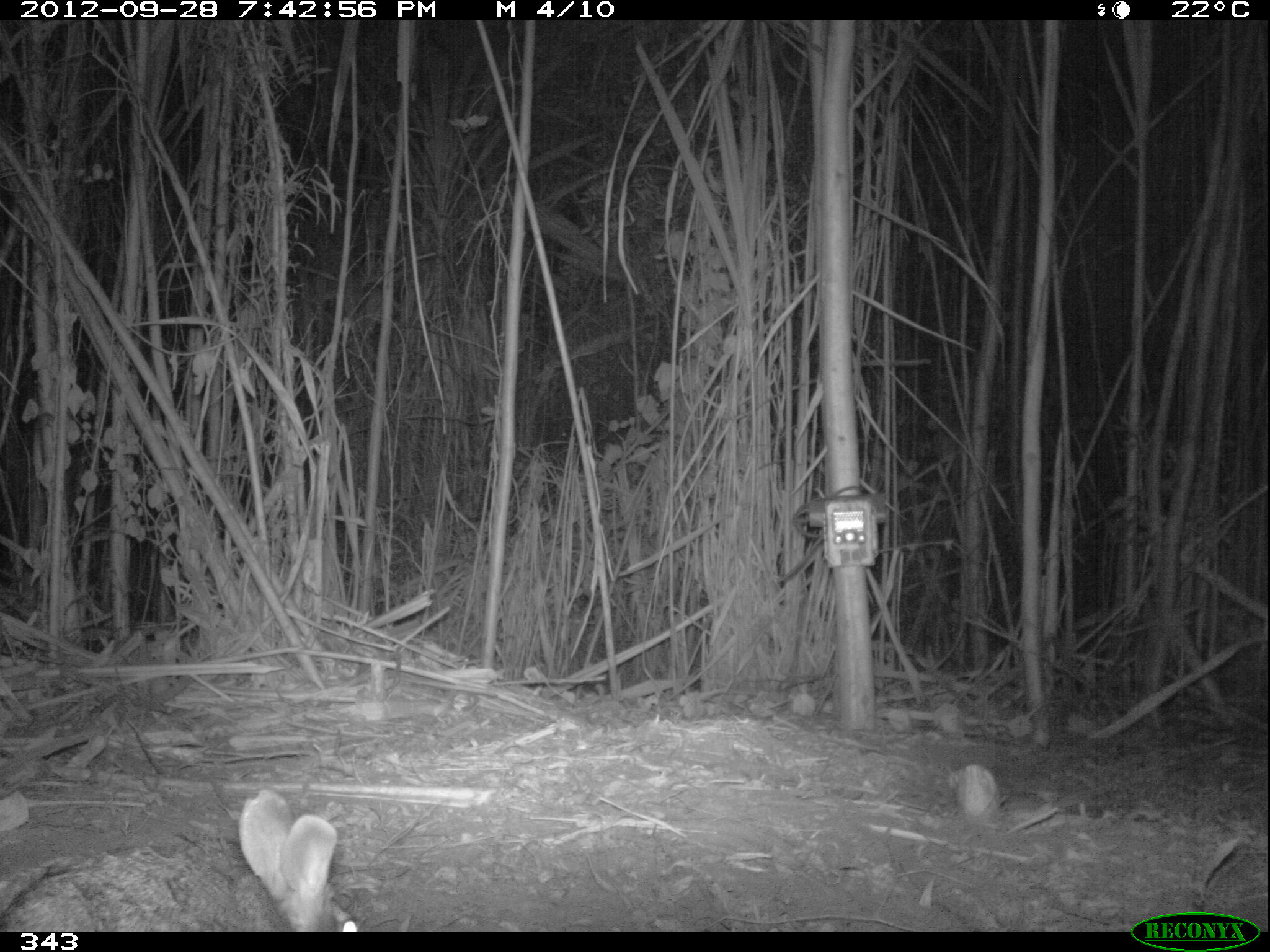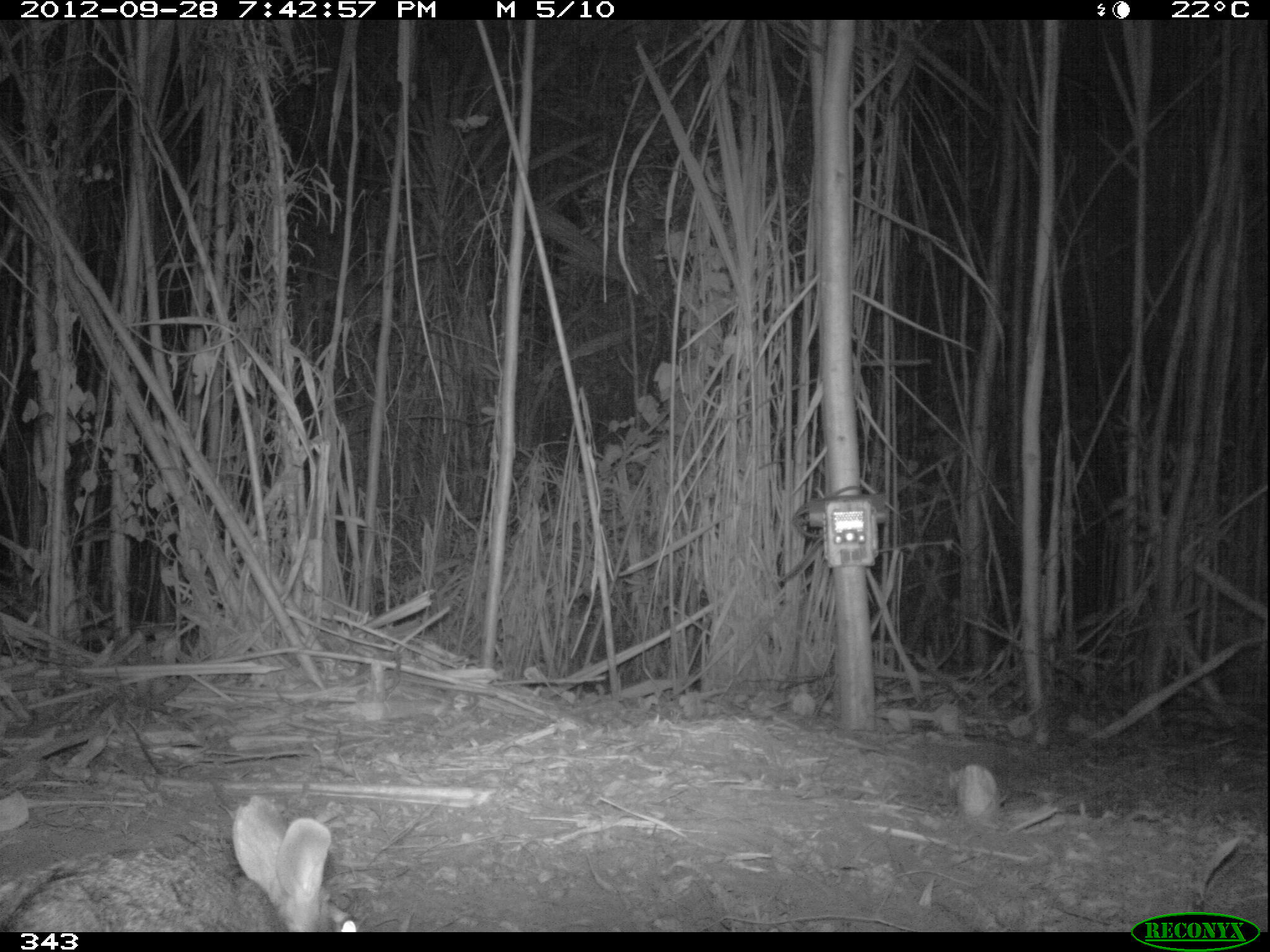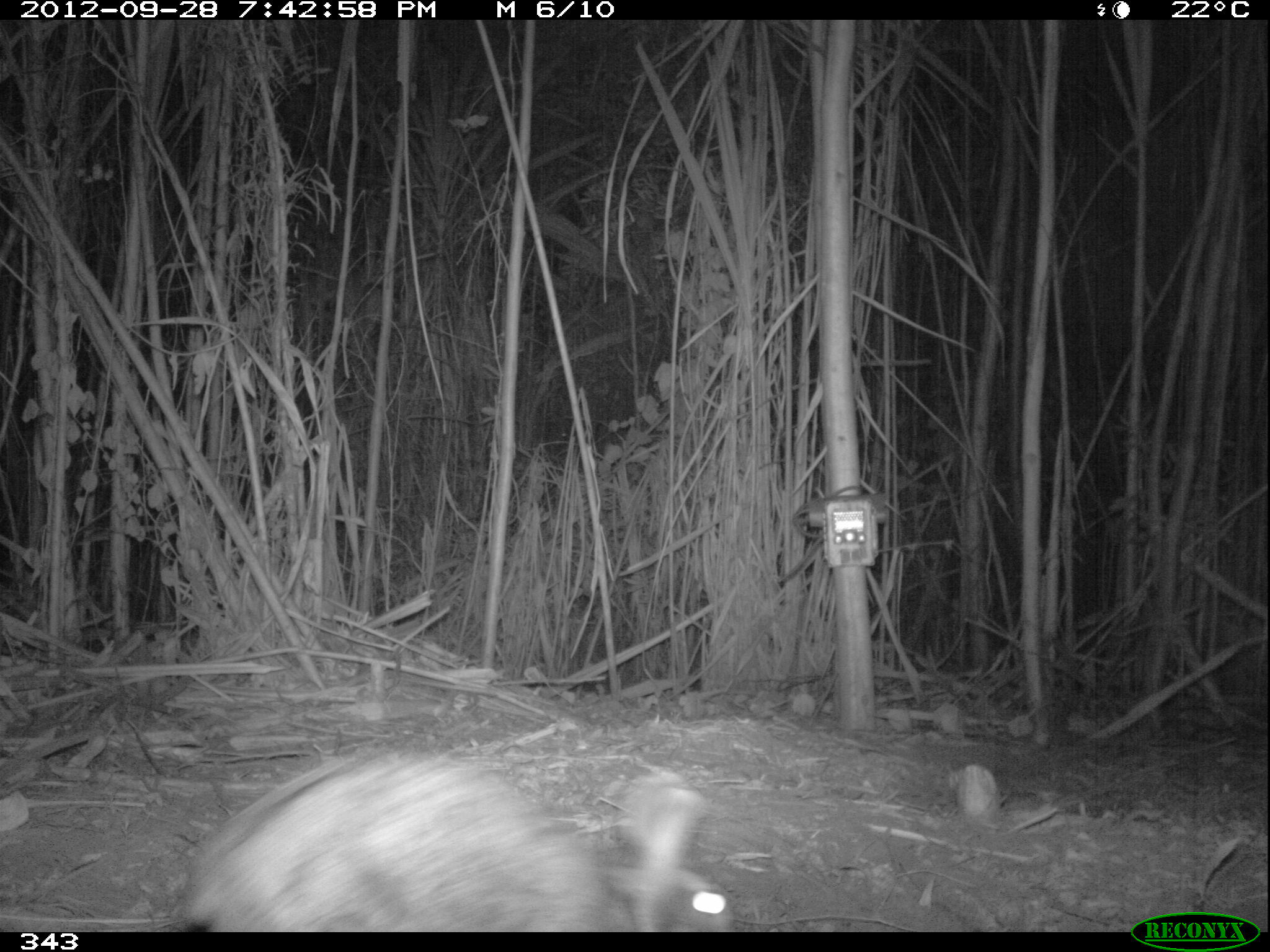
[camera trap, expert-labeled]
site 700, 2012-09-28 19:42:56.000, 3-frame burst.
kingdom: Animalia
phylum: Chordata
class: Mammalia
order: Lagomorpha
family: Leporidae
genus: Sylvilagus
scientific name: Sylvilagus brasiliensis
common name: tapeti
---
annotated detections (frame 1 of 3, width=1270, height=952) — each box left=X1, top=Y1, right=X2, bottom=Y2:
sylvilagus brasiliensis: left=1, top=786, right=361, bottom=928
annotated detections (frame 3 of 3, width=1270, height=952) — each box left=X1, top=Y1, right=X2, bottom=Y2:
sylvilagus brasiliensis: left=180, top=745, right=735, bottom=931